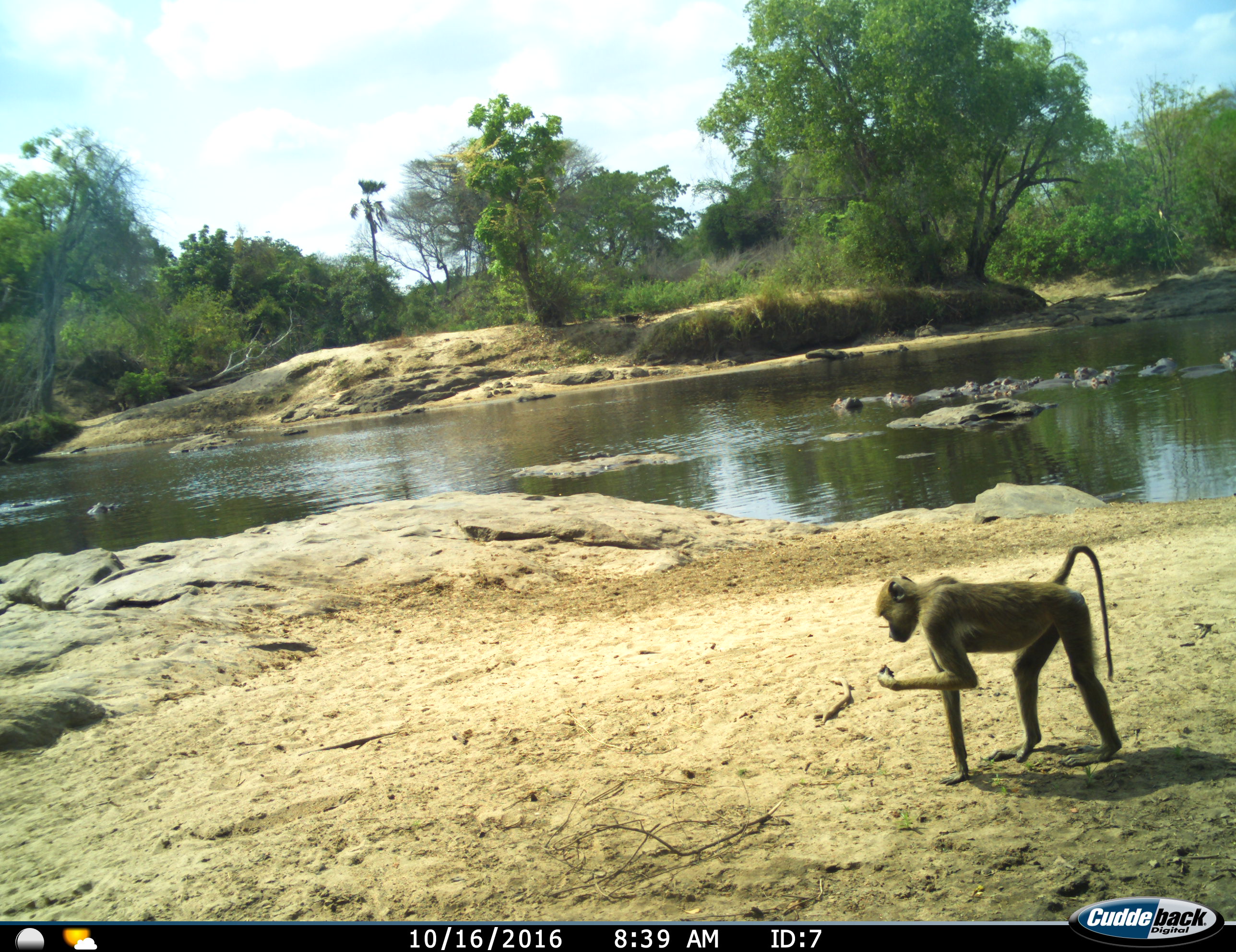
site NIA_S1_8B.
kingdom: Animalia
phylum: Chordata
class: Mammalia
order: Primates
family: Cercopithecidae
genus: Papio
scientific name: Papio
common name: baboon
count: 1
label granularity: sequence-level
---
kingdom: Animalia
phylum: Chordata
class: Mammalia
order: Artiodactyla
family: Hippopotamidae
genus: Hippopotamus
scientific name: Hippopotamus amphibius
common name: hippopotamus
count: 11-50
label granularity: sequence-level